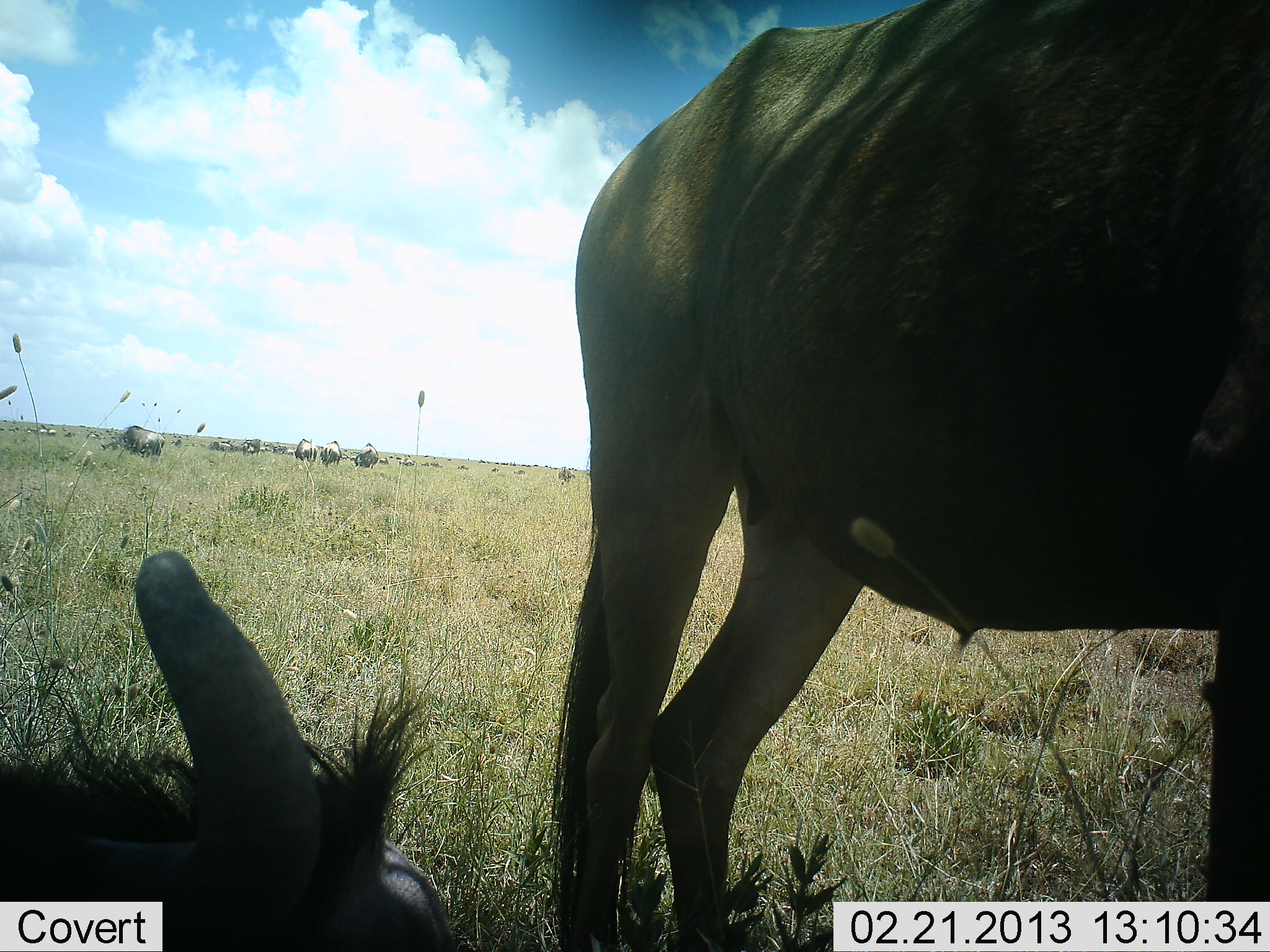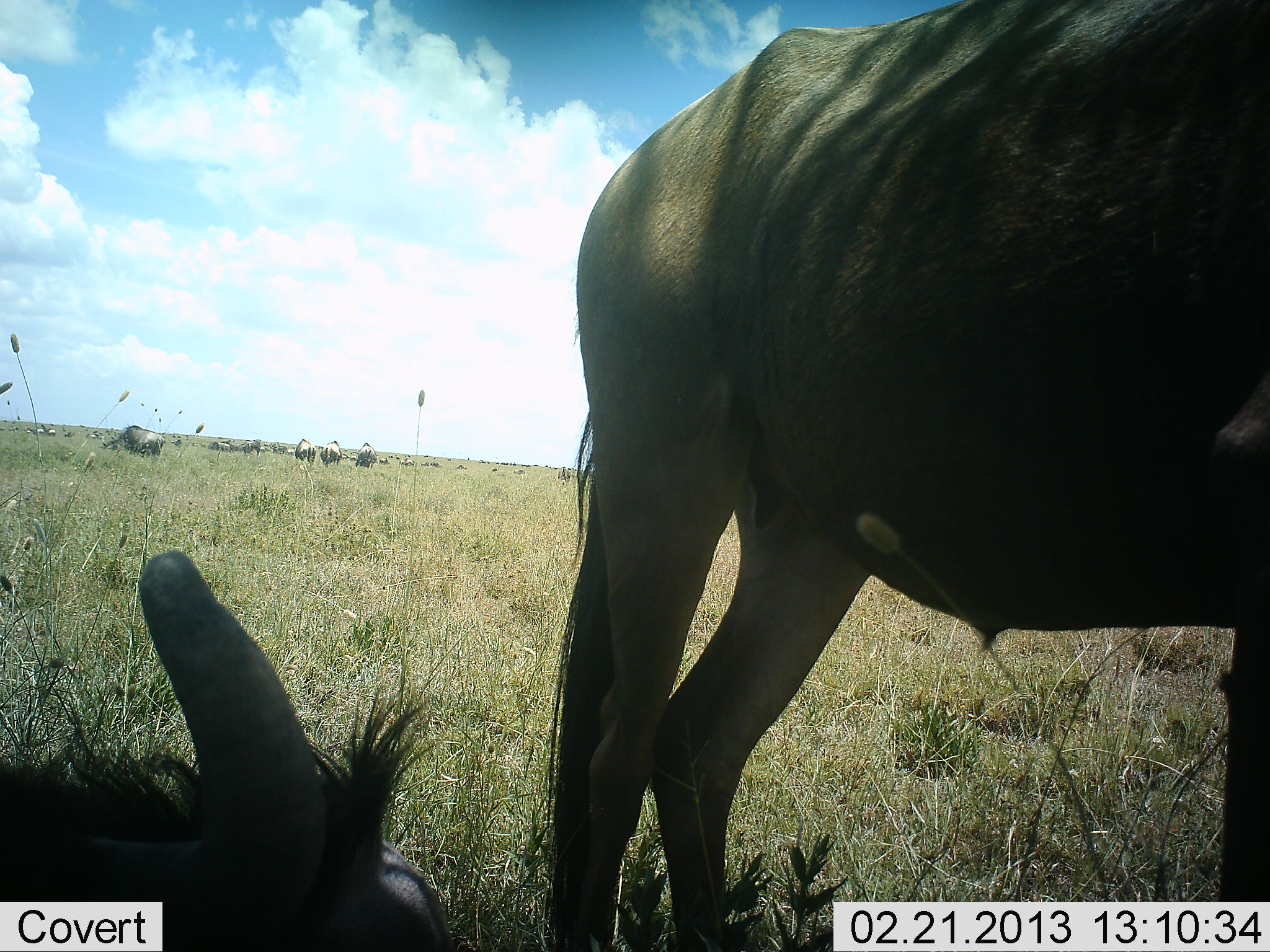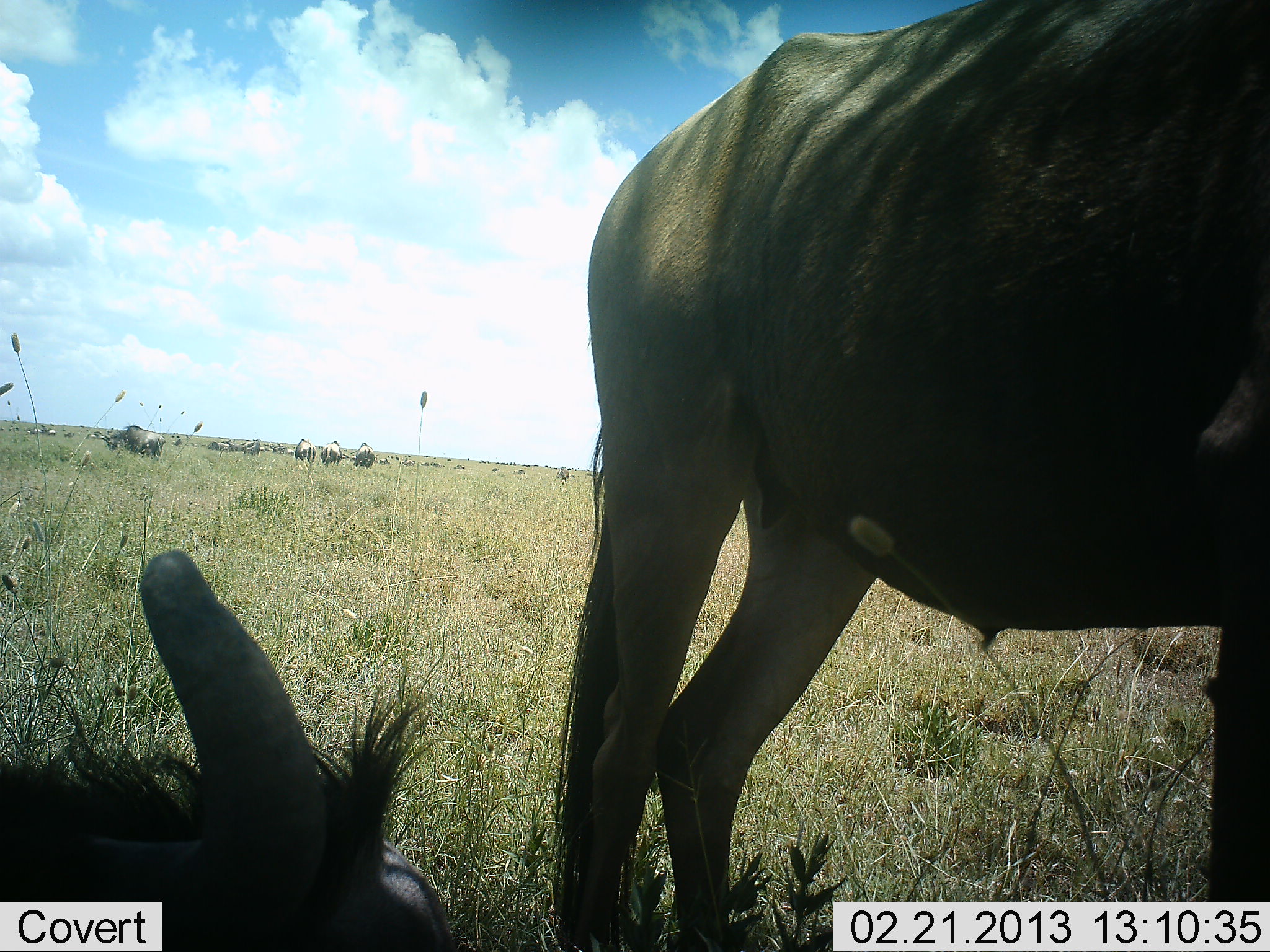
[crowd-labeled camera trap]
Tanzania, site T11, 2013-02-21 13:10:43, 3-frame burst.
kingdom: Animalia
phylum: Chordata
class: Mammalia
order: Artiodactyla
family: Bovidae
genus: Connochaetes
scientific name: Connochaetes taurinus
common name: blue wildebeest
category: wildebeest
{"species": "wildebeest (blue wildebeest) (Connochaetes taurinus)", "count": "11-50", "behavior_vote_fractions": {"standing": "83%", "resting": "78%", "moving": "13%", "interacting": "4%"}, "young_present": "0%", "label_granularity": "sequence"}